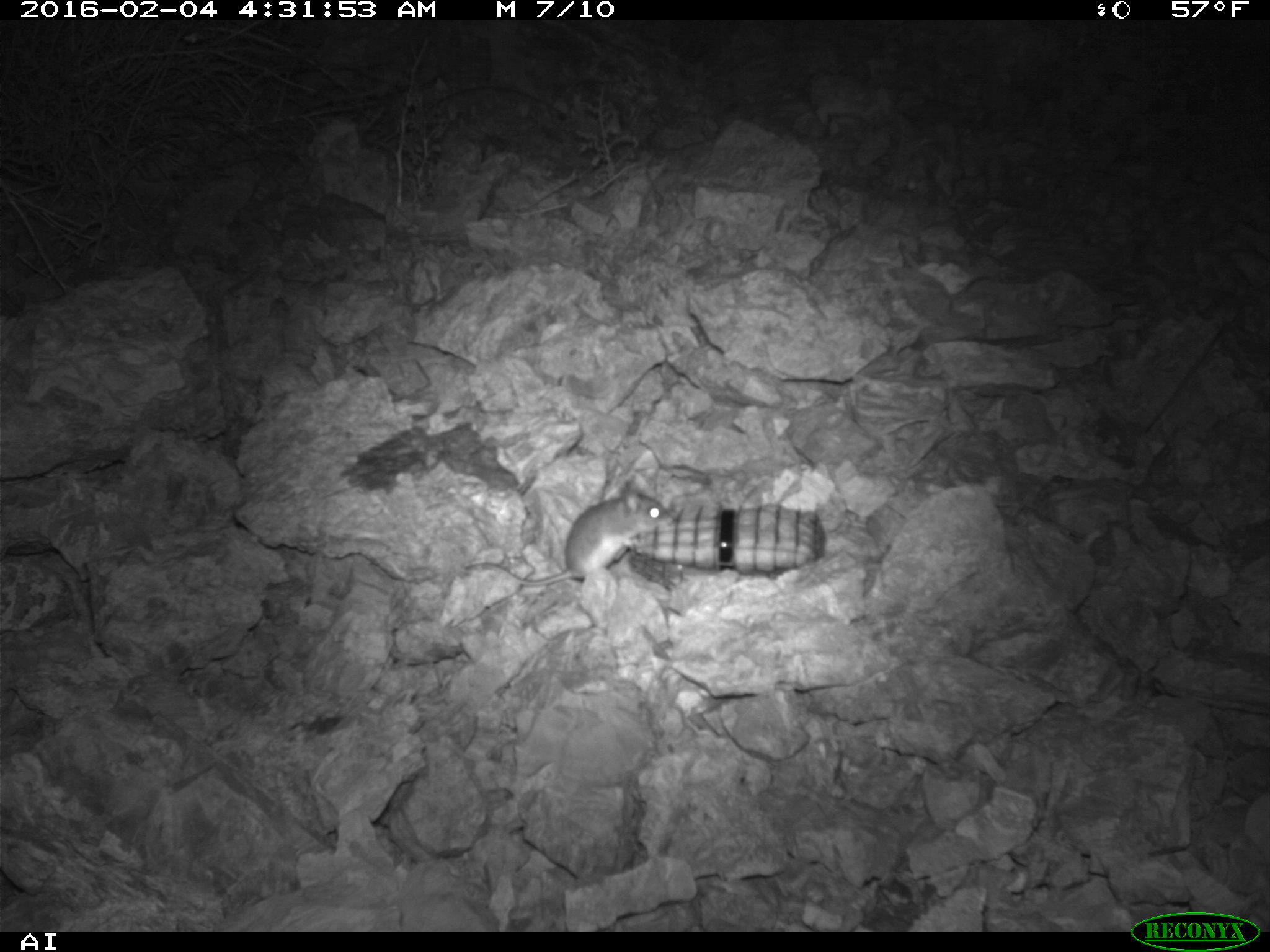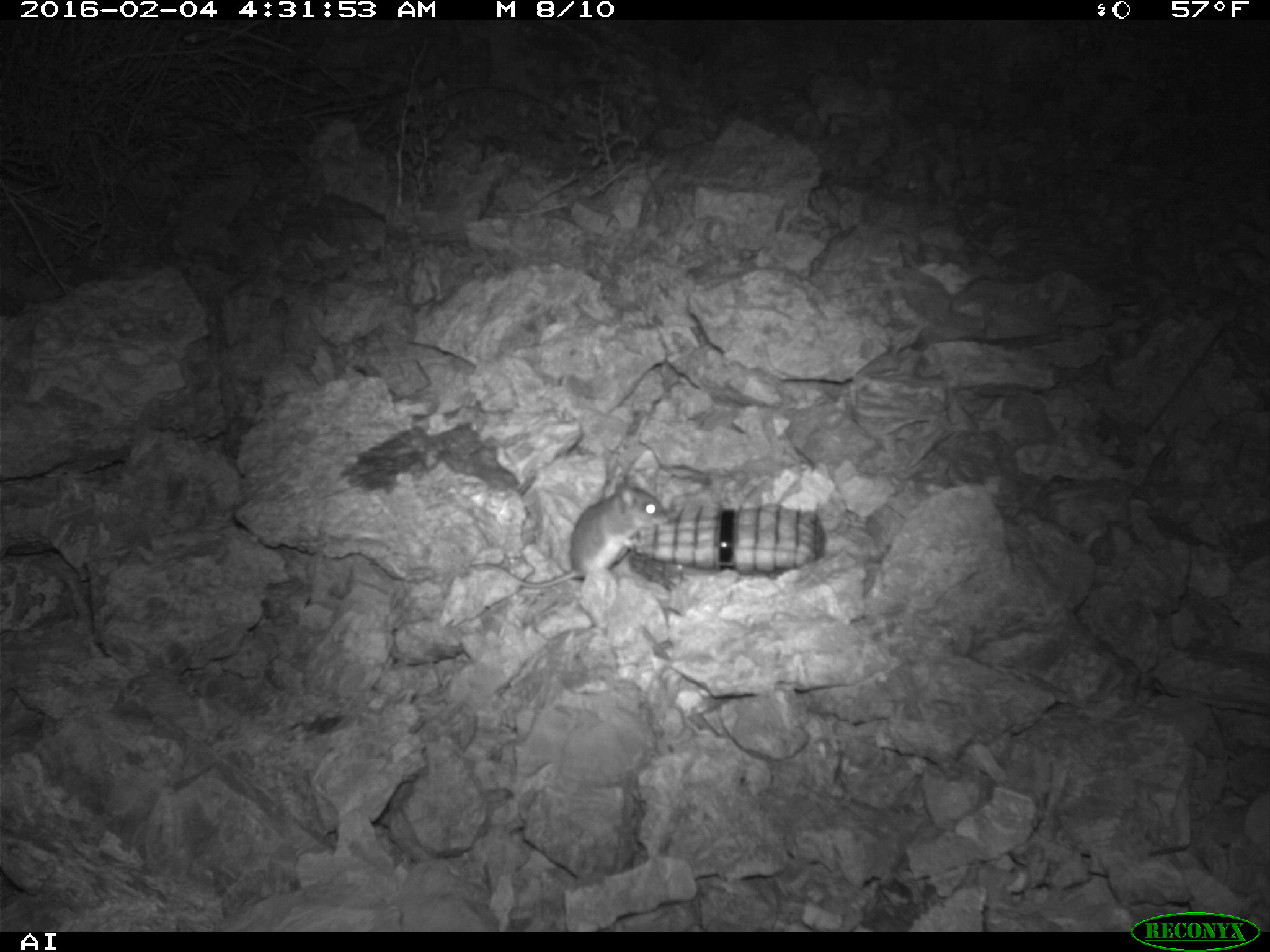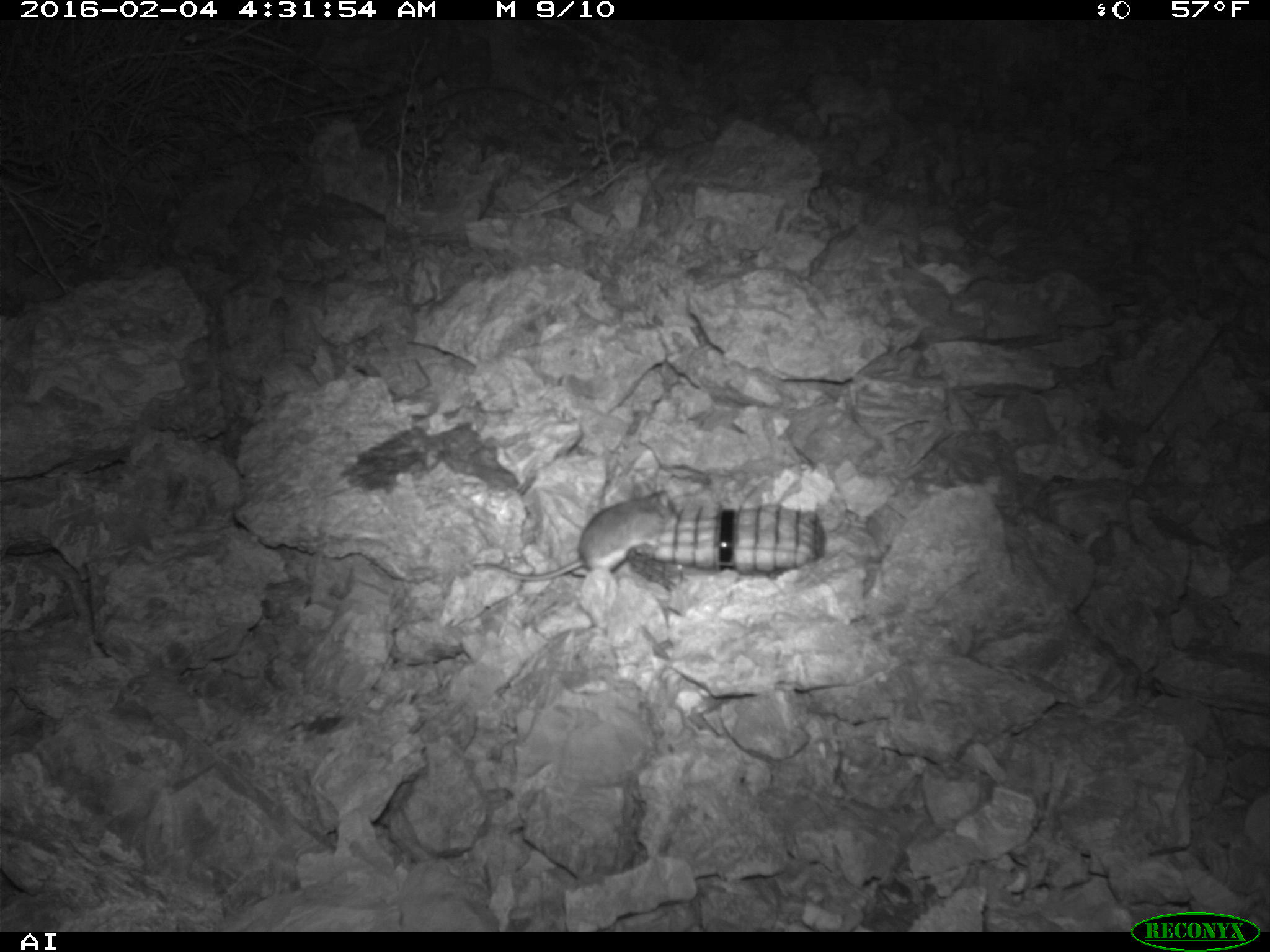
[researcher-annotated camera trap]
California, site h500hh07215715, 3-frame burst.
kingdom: Animalia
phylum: Chordata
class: Mammalia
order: Rodentia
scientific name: Rodentia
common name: rodent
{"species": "rodent (Rodentia)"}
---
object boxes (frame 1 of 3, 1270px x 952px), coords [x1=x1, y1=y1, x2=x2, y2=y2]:
rodent: [x1=463, y1=482, x2=670, y2=586]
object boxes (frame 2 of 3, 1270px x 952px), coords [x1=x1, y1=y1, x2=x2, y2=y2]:
rodent: [x1=468, y1=473, x2=666, y2=589]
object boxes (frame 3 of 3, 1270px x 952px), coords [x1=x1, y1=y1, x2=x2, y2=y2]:
rodent: [x1=473, y1=483, x2=680, y2=578]